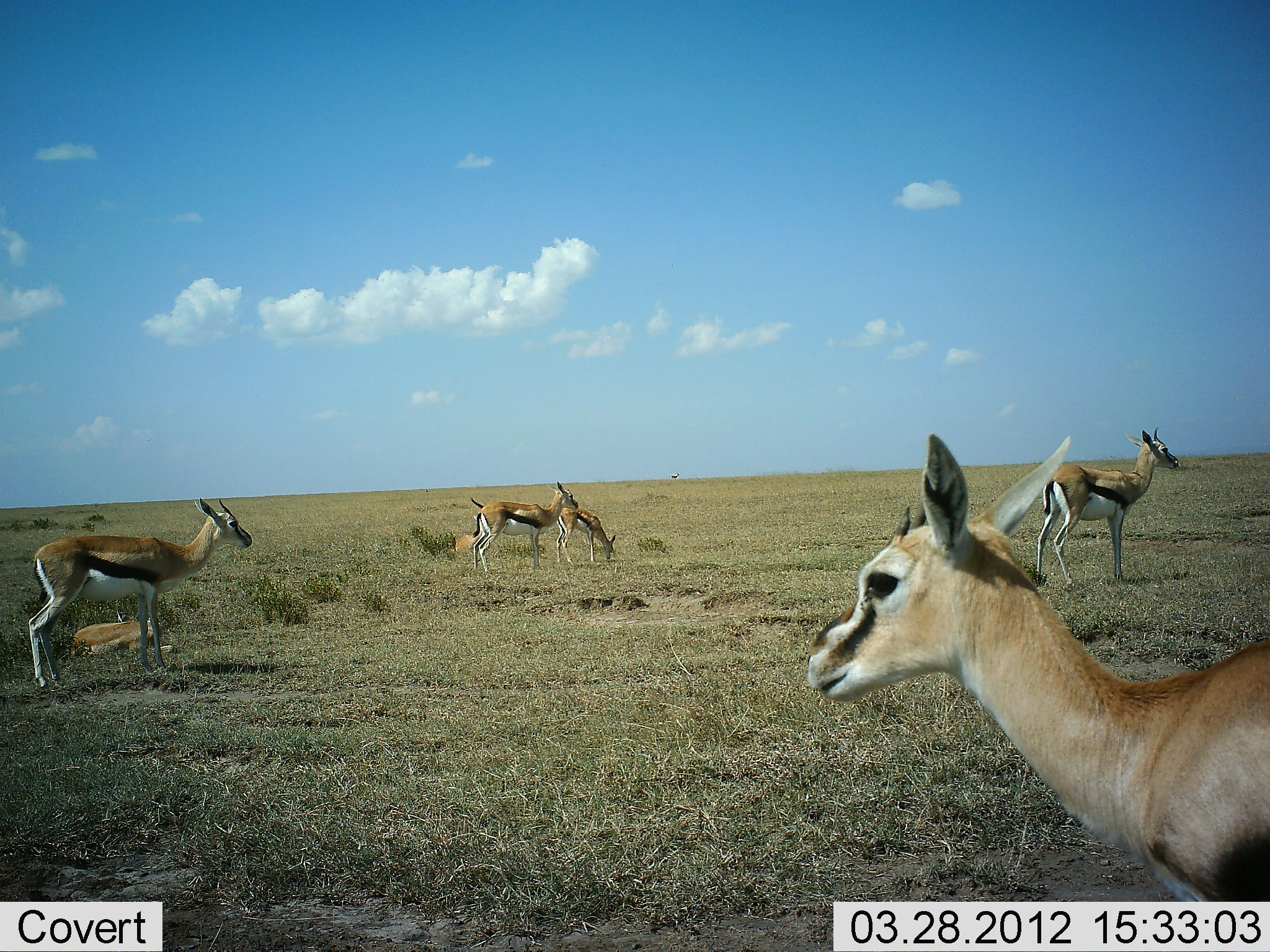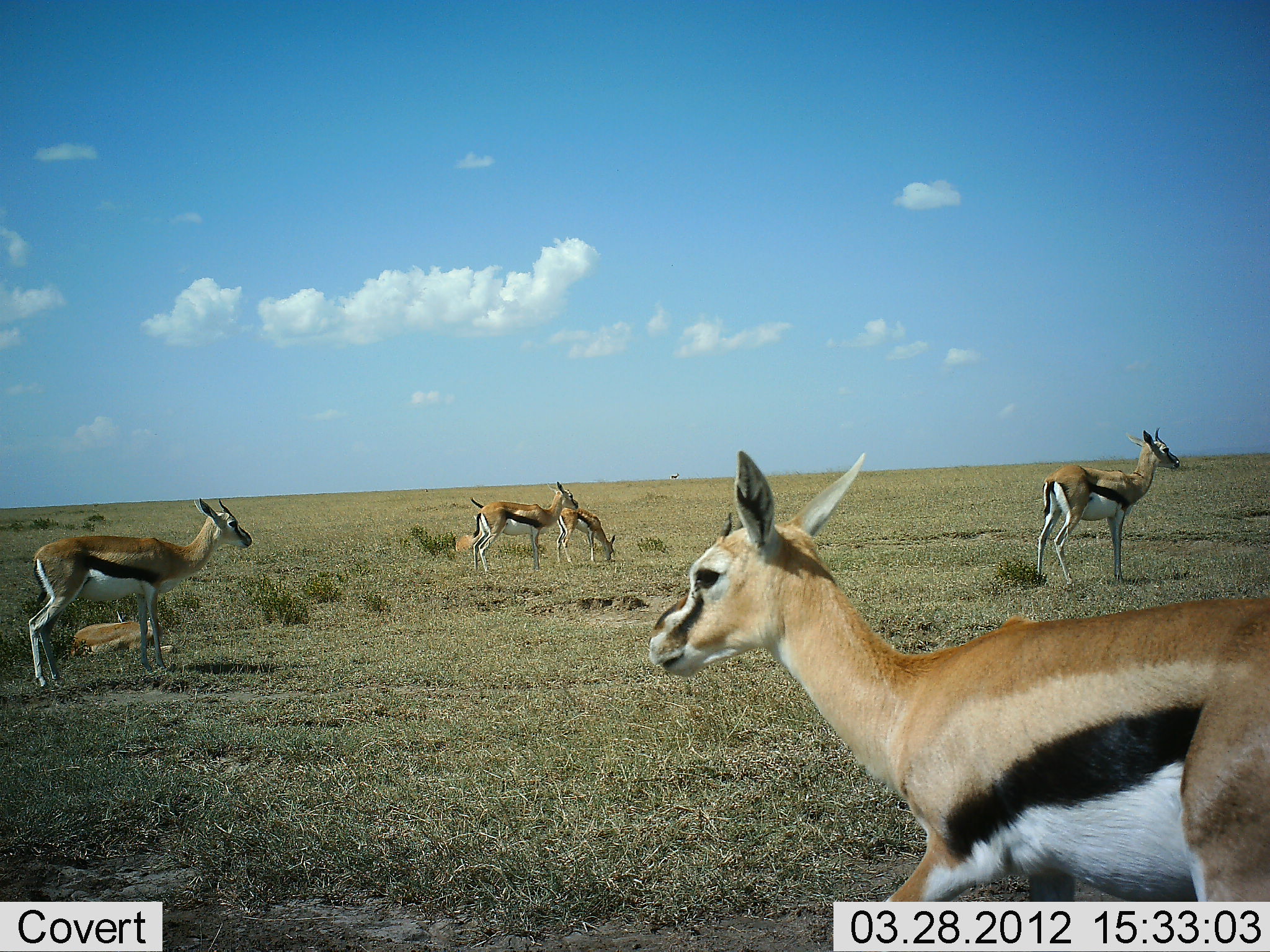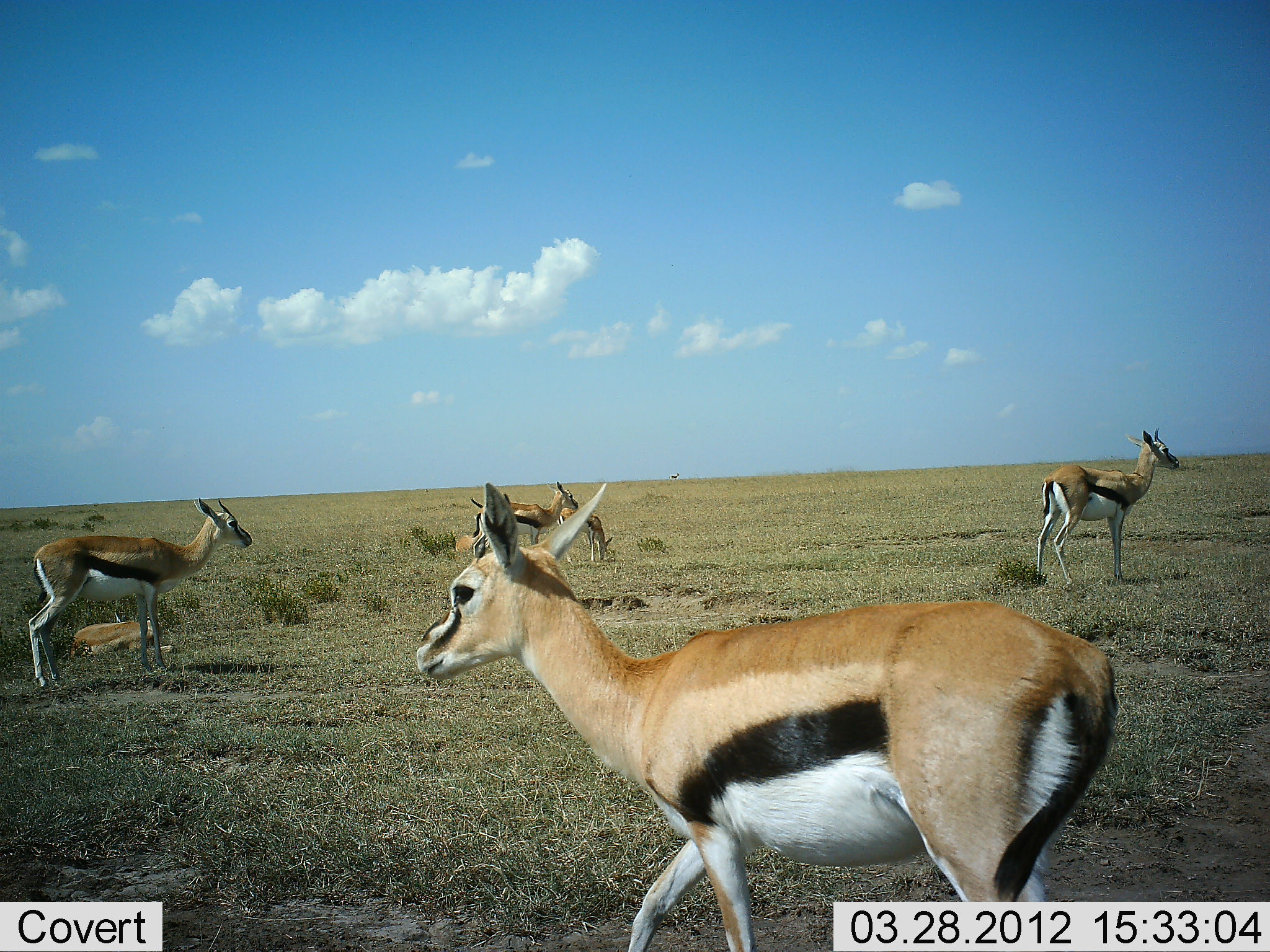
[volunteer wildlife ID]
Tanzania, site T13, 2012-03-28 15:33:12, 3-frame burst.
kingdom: Animalia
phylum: Chordata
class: Mammalia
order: Artiodactyla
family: Bovidae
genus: Eudorcas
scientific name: Eudorcas thomsonii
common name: thomson's gazelle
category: gazellethomsons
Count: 7.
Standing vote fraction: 84%.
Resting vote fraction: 68%.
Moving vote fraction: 68%.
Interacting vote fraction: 3%.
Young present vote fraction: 23%.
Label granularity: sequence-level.